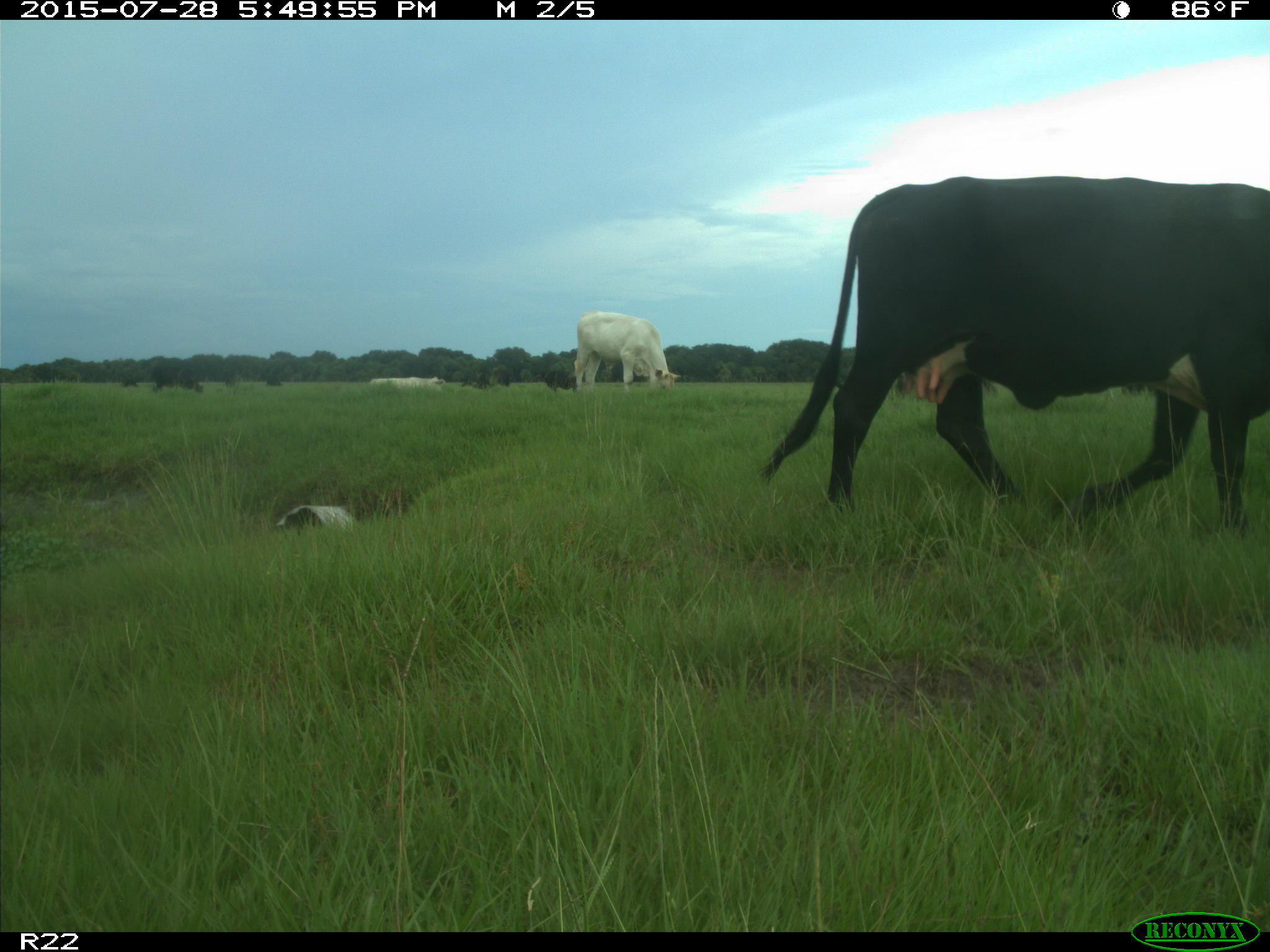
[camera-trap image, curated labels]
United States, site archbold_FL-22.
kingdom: Animalia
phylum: Chordata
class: Mammalia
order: Artiodactyla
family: Bovidae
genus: Bos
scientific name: Bos taurus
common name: domestic cow